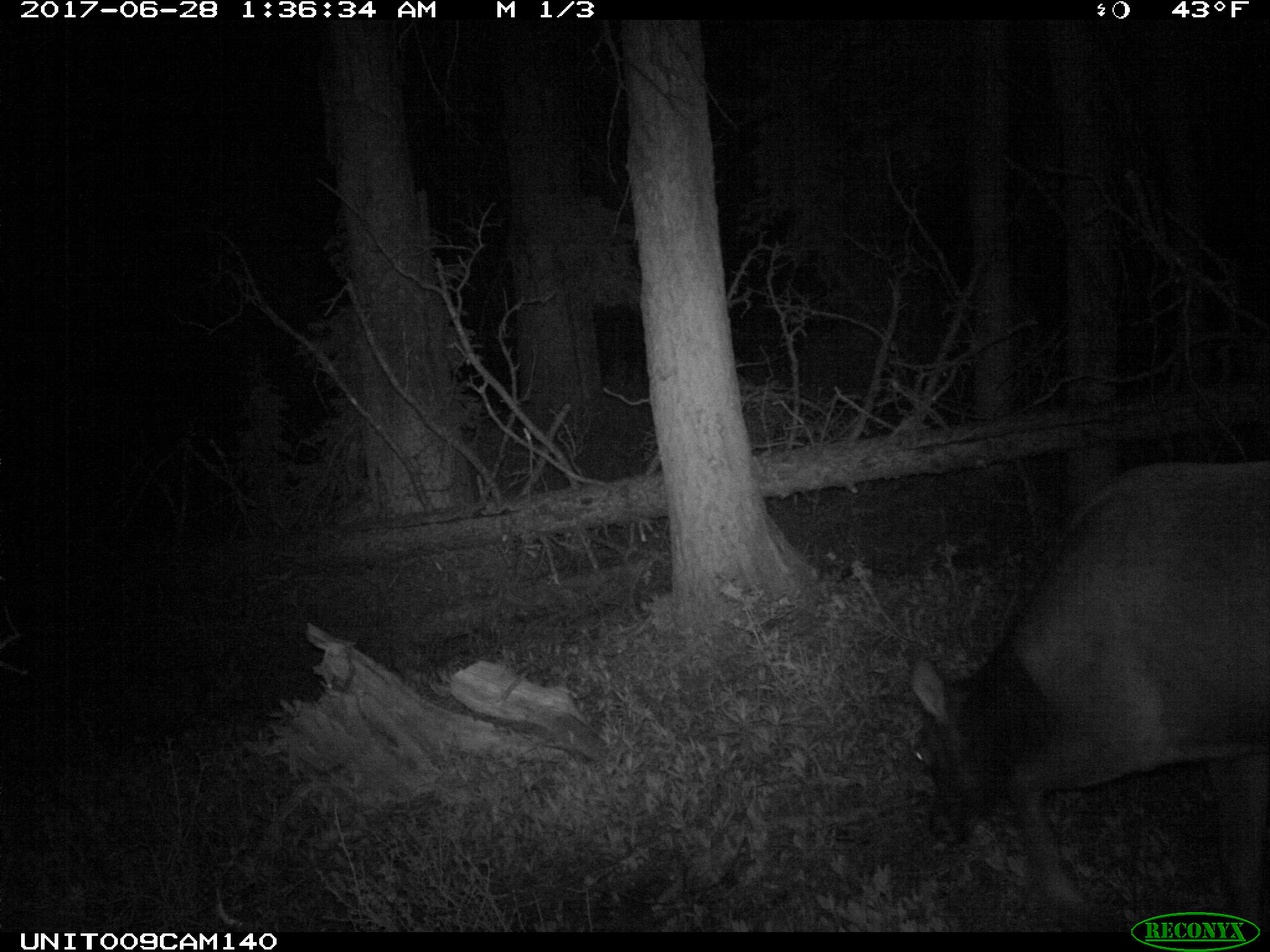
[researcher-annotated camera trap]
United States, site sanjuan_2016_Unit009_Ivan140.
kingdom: Animalia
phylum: Chordata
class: Mammalia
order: Artiodactyla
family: Cervidae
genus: Cervus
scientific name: Cervus elaphus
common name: red deer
Cervus elaphus (red deer).